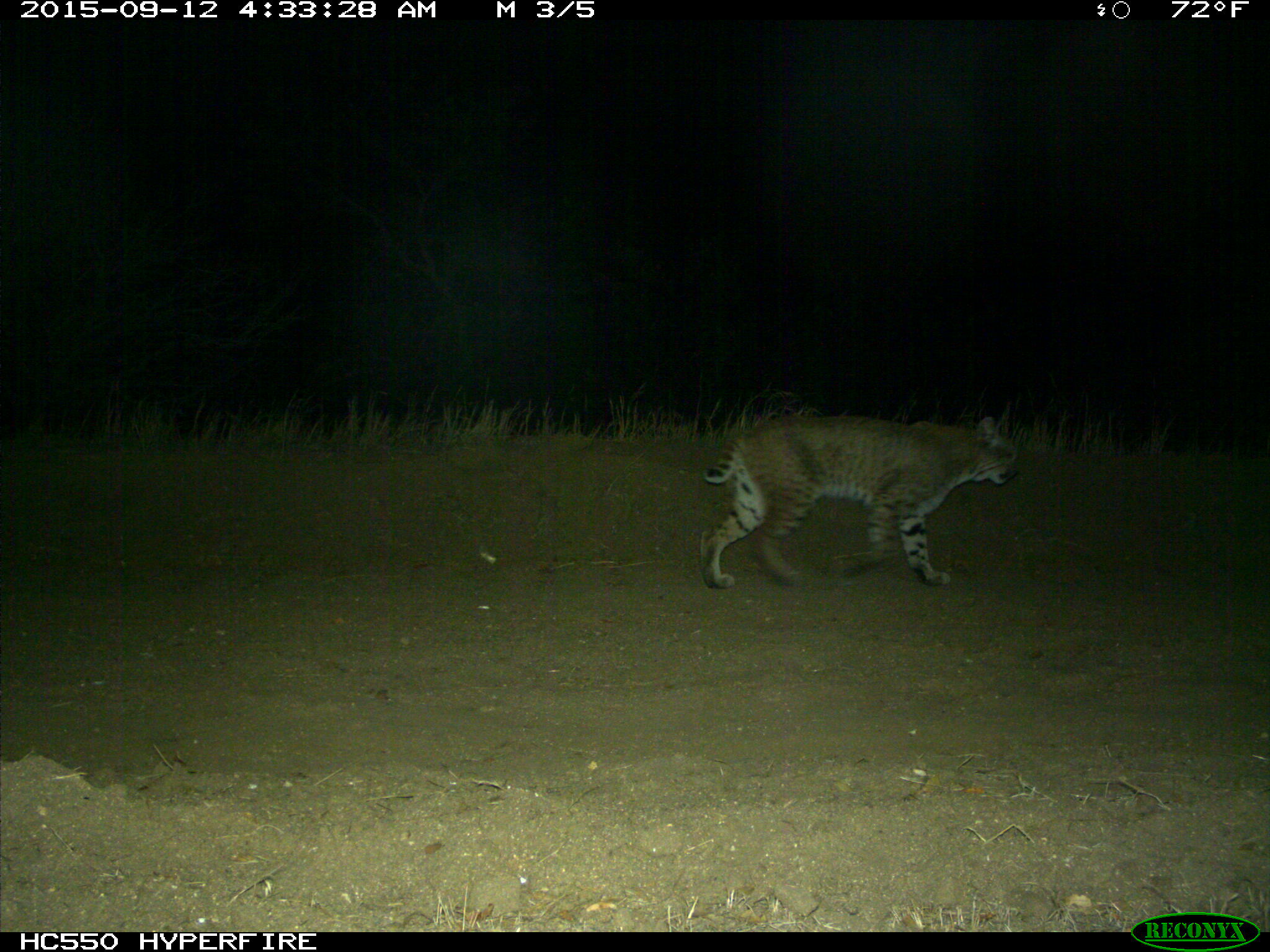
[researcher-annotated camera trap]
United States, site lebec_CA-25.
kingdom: Animalia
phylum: Chordata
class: Mammalia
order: Carnivora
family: Felidae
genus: Lynx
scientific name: Lynx rufus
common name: bobcat